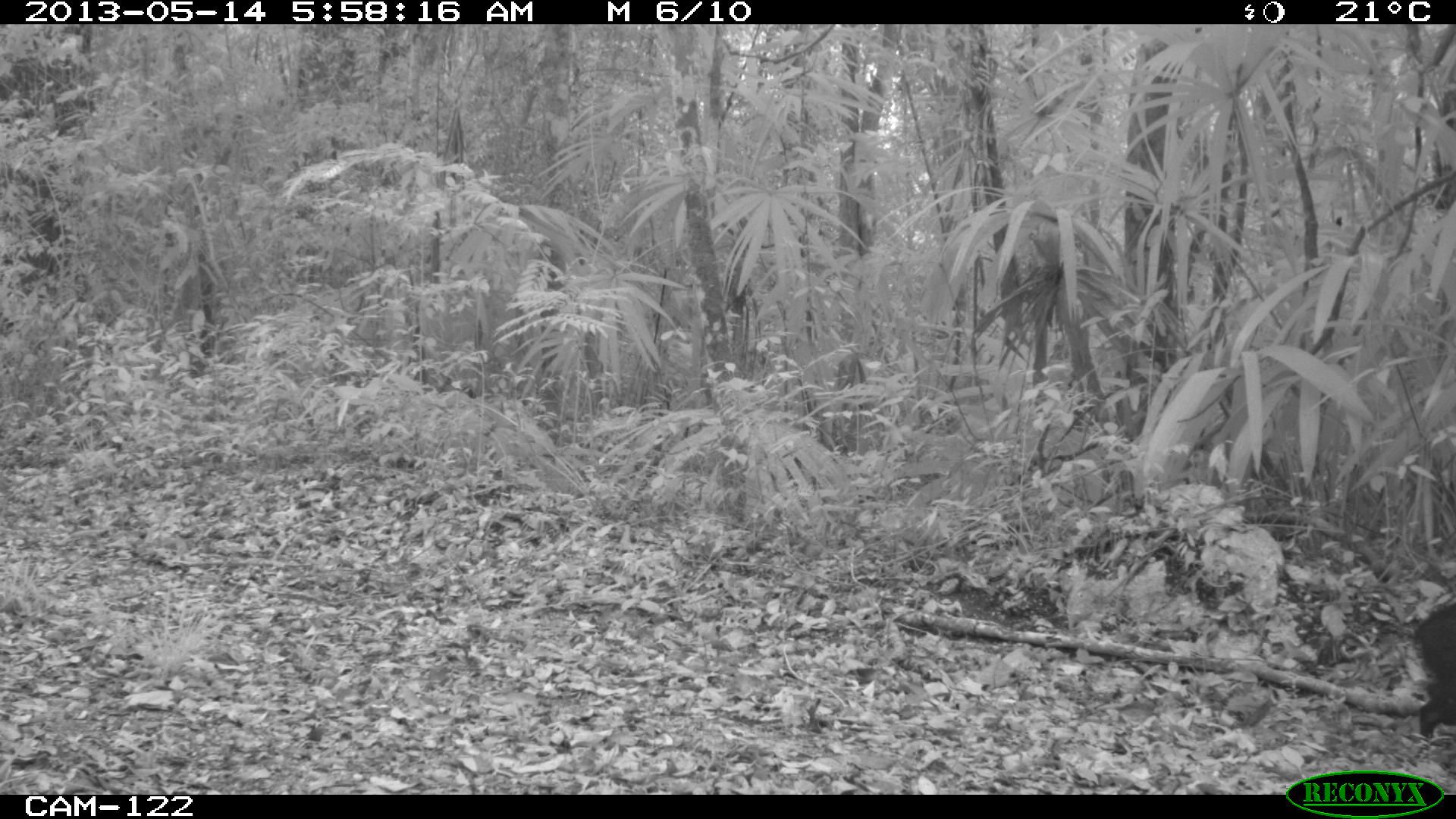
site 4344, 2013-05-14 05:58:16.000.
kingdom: Animalia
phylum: Chordata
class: Mammalia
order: Artiodactyla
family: Tayassuidae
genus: Pecari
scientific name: Pecari tajacu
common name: collared peccary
Pecari tajacu (collared peccary), count 1.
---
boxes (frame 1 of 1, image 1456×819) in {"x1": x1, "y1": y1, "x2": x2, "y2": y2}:
pecari tajacu: {"x1": 1407, "y1": 598, "x2": 1456, "y2": 742}